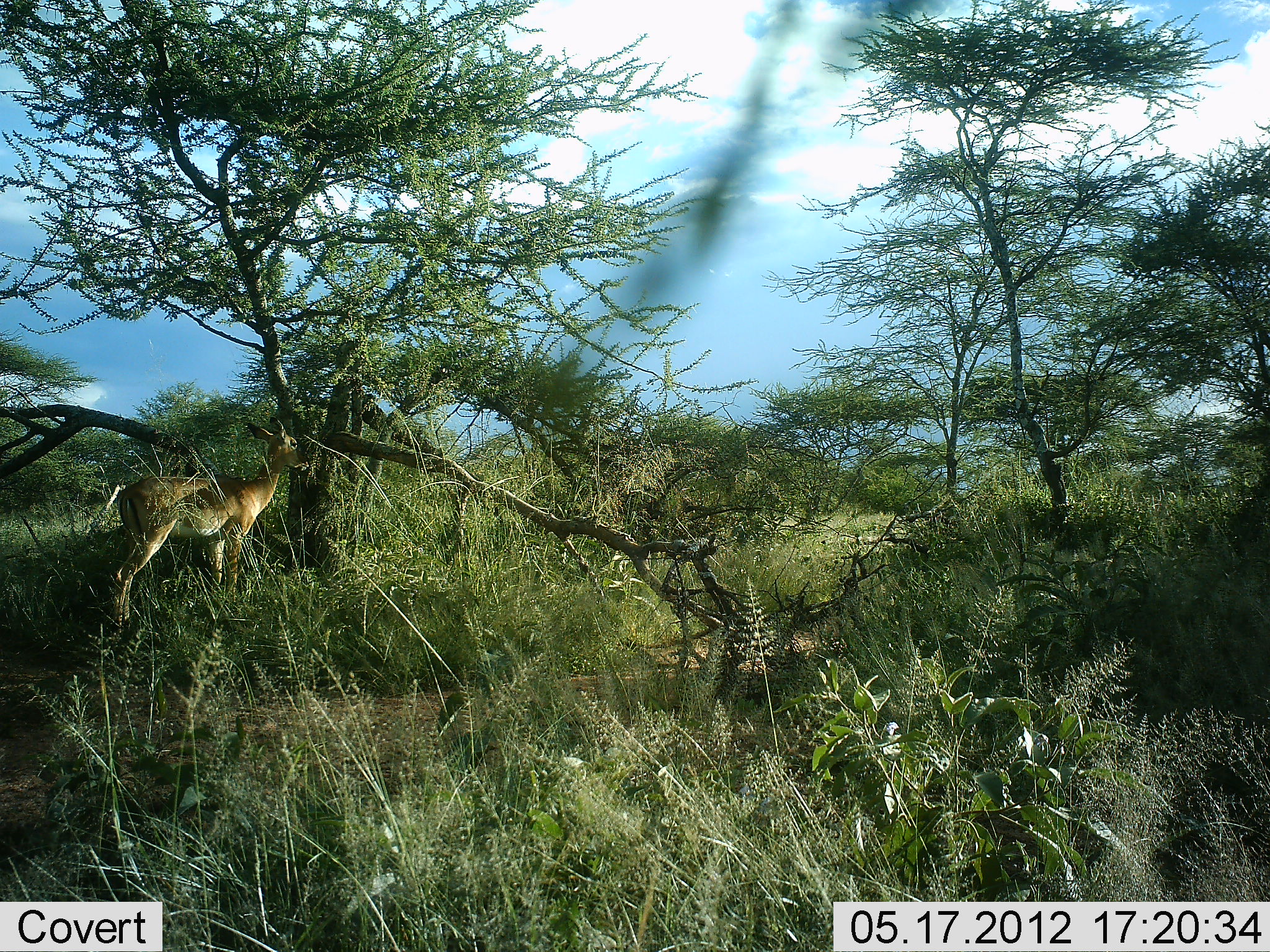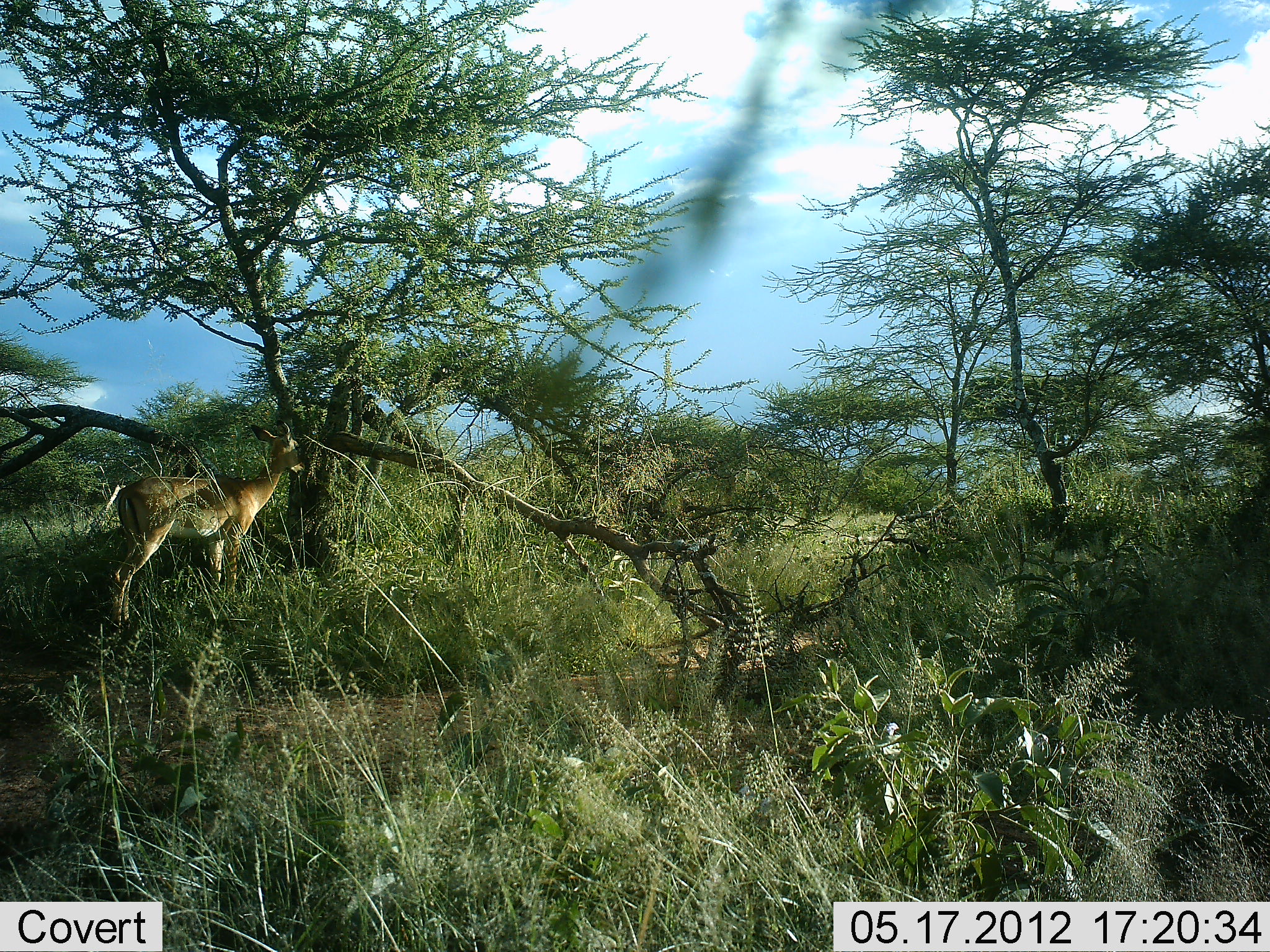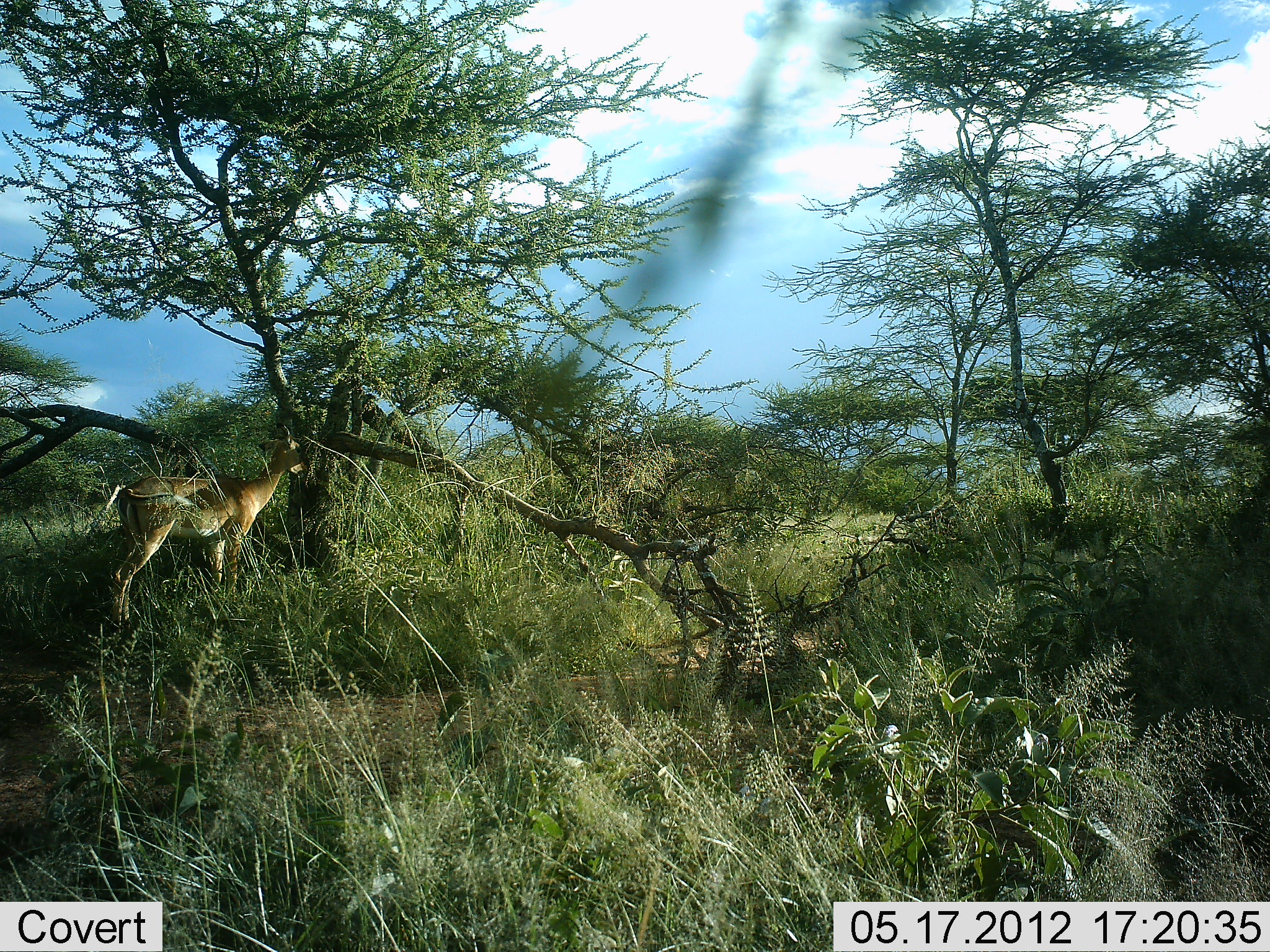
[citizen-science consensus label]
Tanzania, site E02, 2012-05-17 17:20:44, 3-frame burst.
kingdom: Animalia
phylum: Chordata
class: Mammalia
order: Artiodactyla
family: Bovidae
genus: Aepyceros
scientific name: Aepyceros melampus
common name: impala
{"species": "impala (Aepyceros melampus)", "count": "1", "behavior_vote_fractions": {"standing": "80%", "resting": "0%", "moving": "0%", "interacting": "0%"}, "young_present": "0%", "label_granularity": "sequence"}